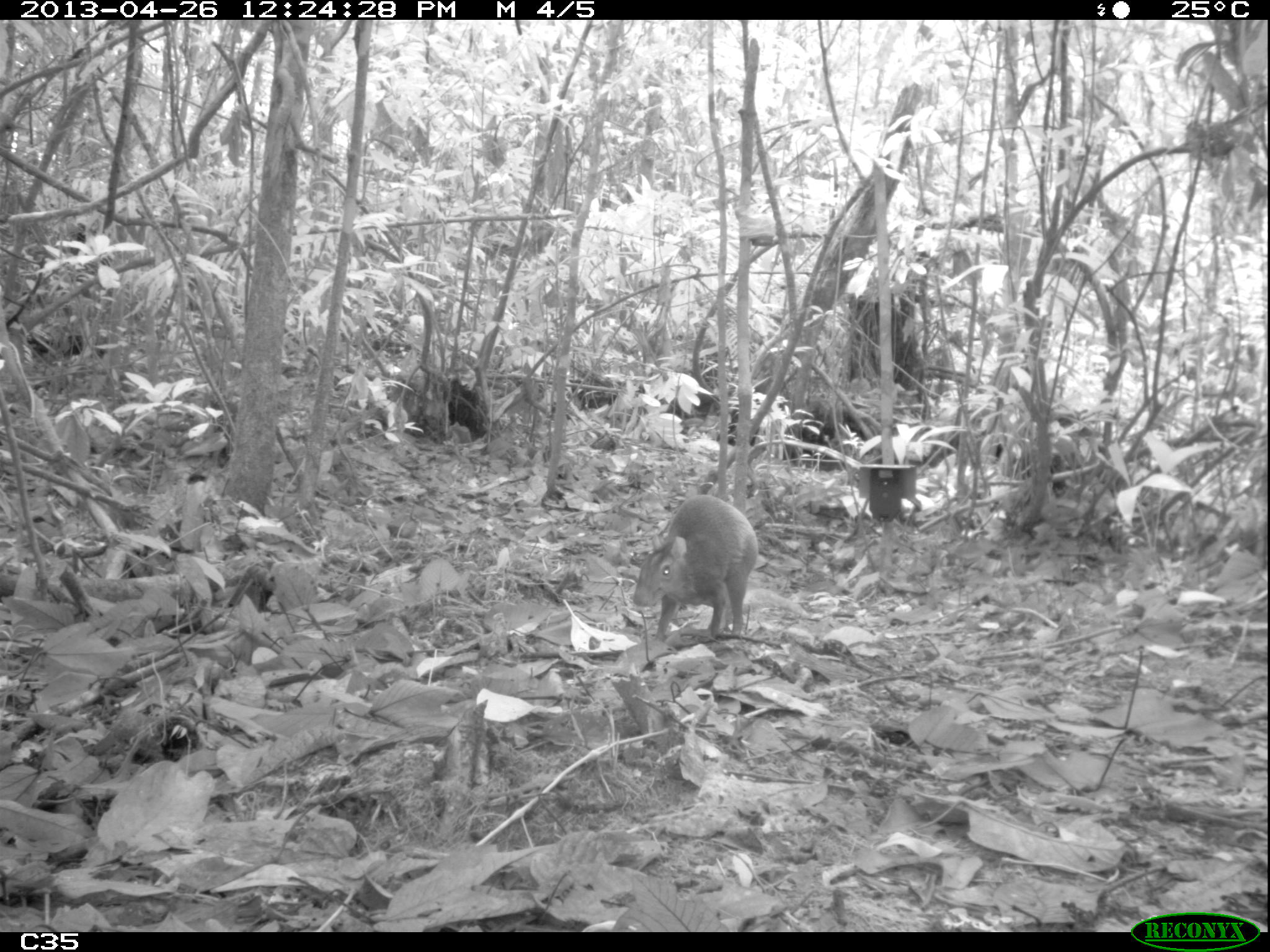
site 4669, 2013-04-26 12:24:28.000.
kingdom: Animalia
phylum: Chordata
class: Mammalia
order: Rodentia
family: Dasyproctidae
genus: Dasyprocta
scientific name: Dasyprocta leporina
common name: red-rumped agouti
Dasyprocta leporina (red-rumped agouti), count 1, age adult.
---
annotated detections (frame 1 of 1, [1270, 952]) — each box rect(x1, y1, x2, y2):
dasyprocta leporina: rect(632, 494, 759, 642)